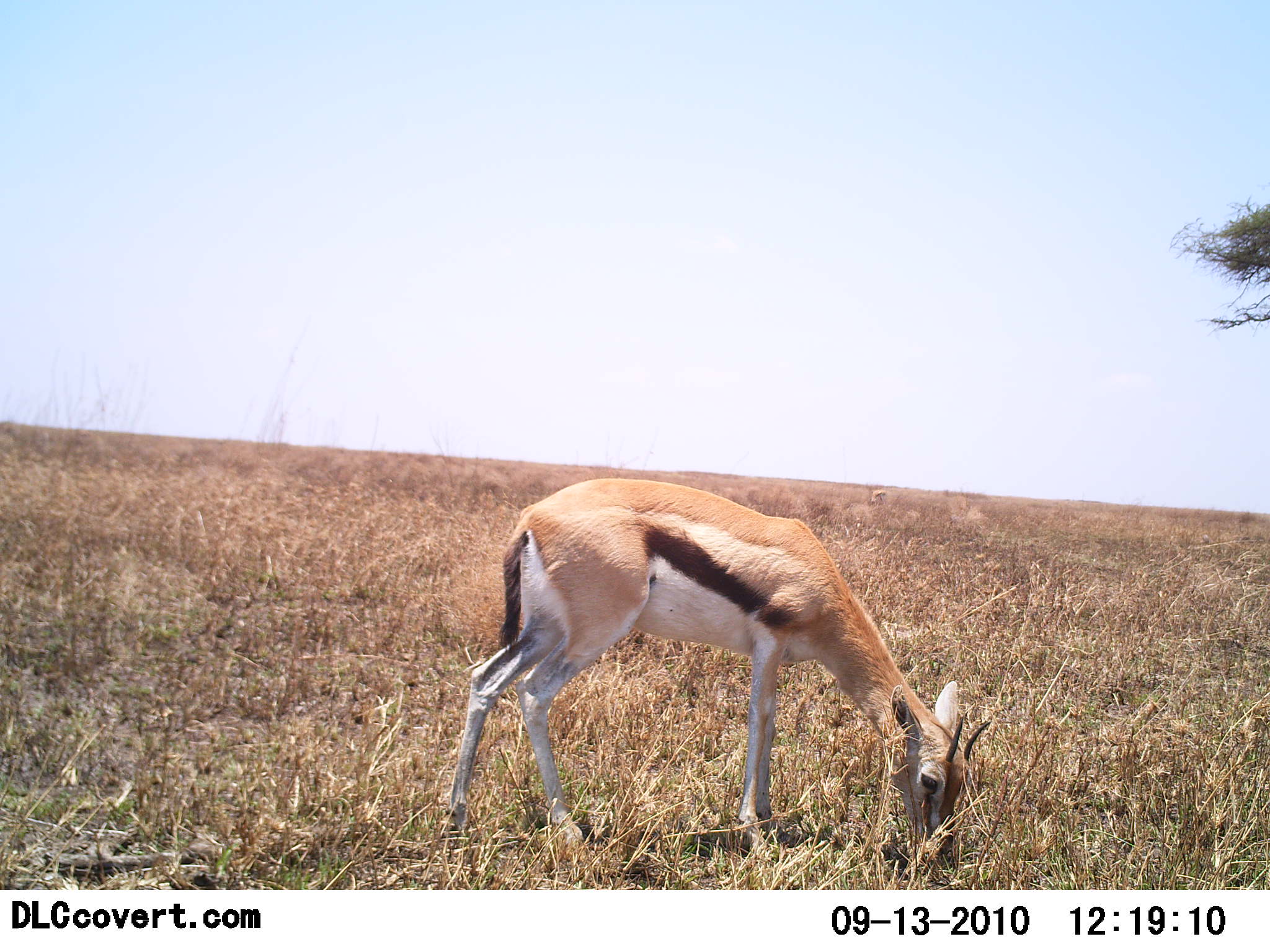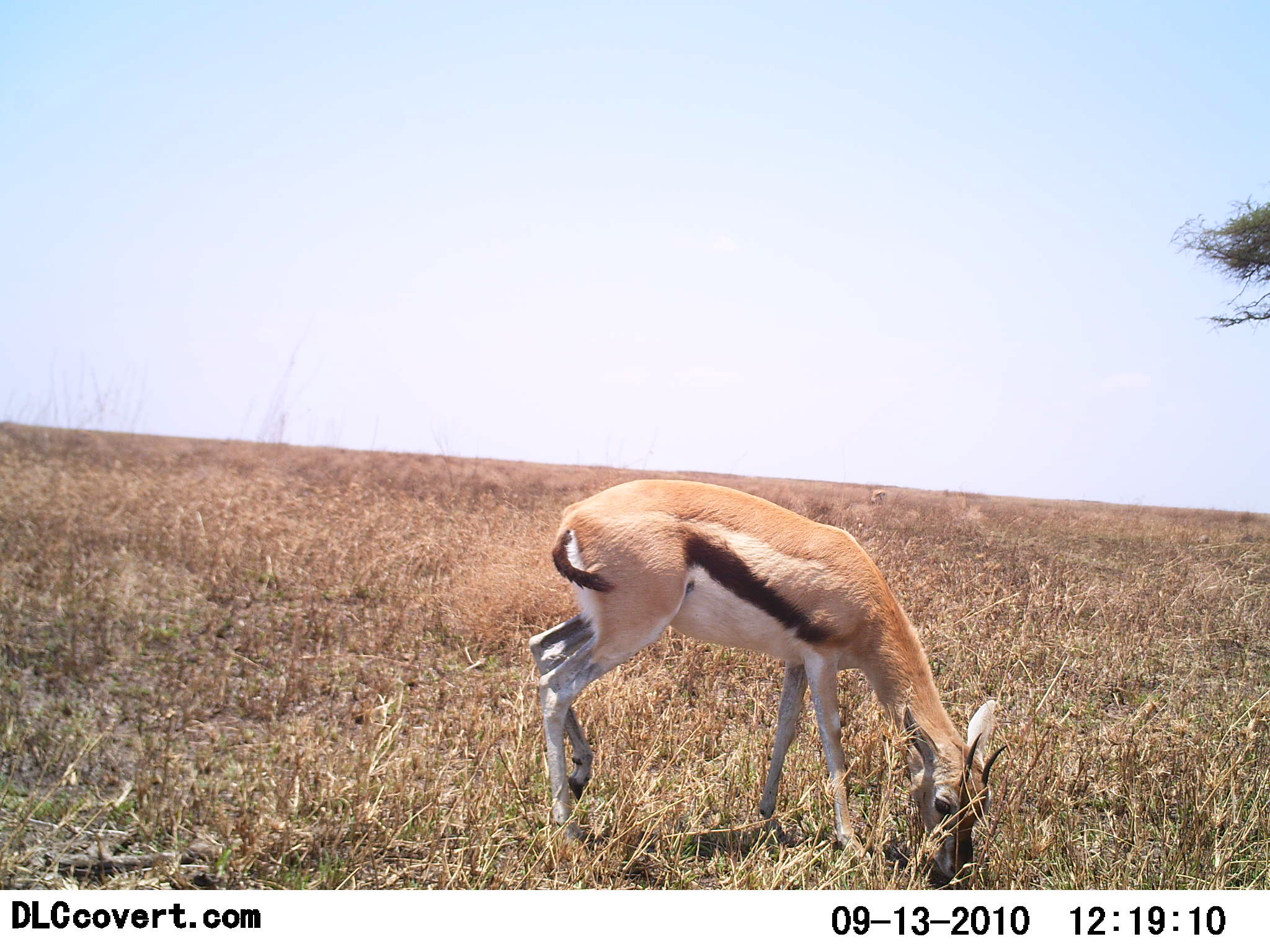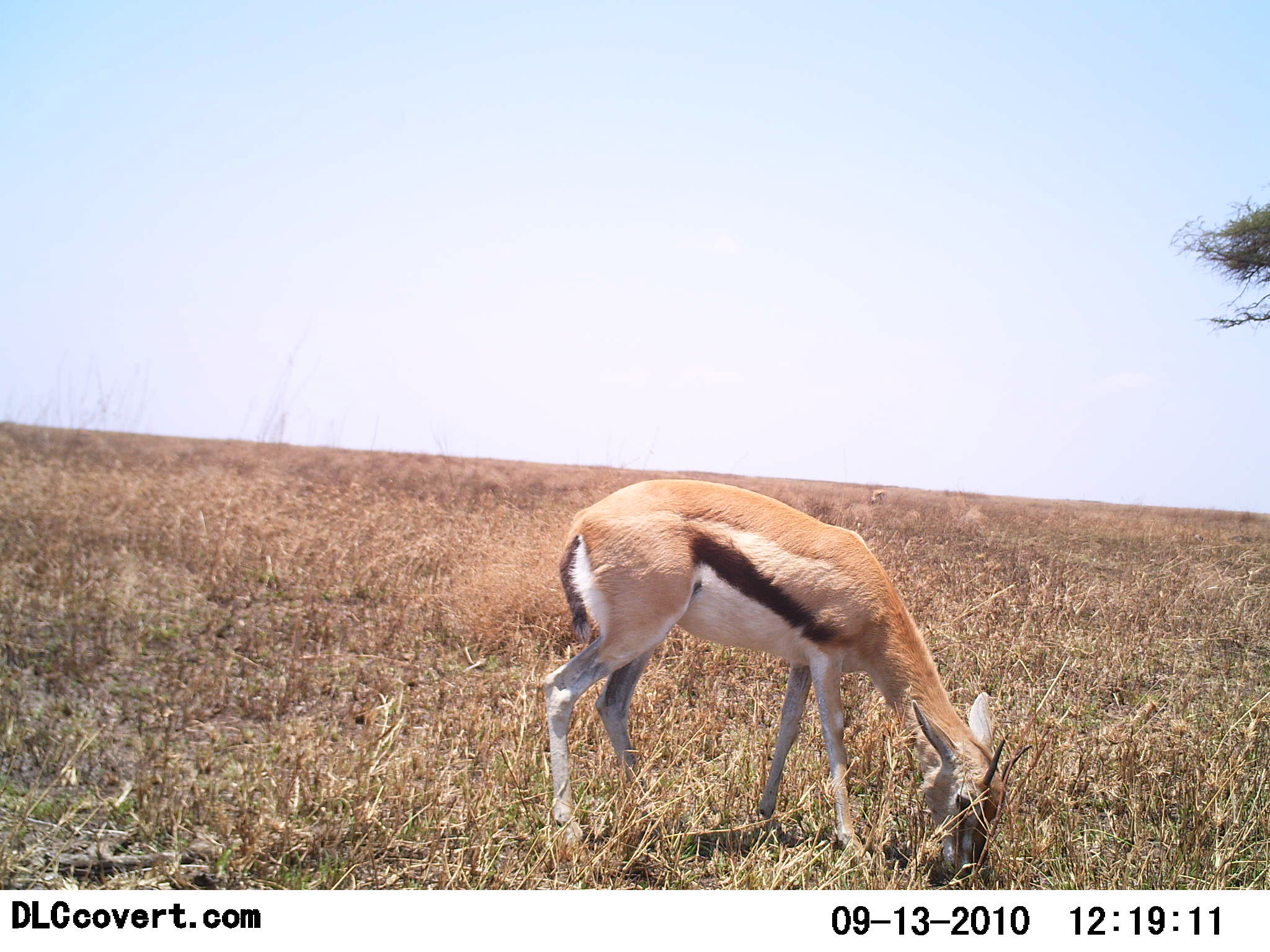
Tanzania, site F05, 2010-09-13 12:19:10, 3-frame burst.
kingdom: Animalia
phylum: Chordata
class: Mammalia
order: Artiodactyla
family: Bovidae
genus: Eudorcas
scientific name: Eudorcas thomsonii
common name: thomson's gazelle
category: gazellethomsons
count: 1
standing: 33%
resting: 0%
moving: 0%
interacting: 0%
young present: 0%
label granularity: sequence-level